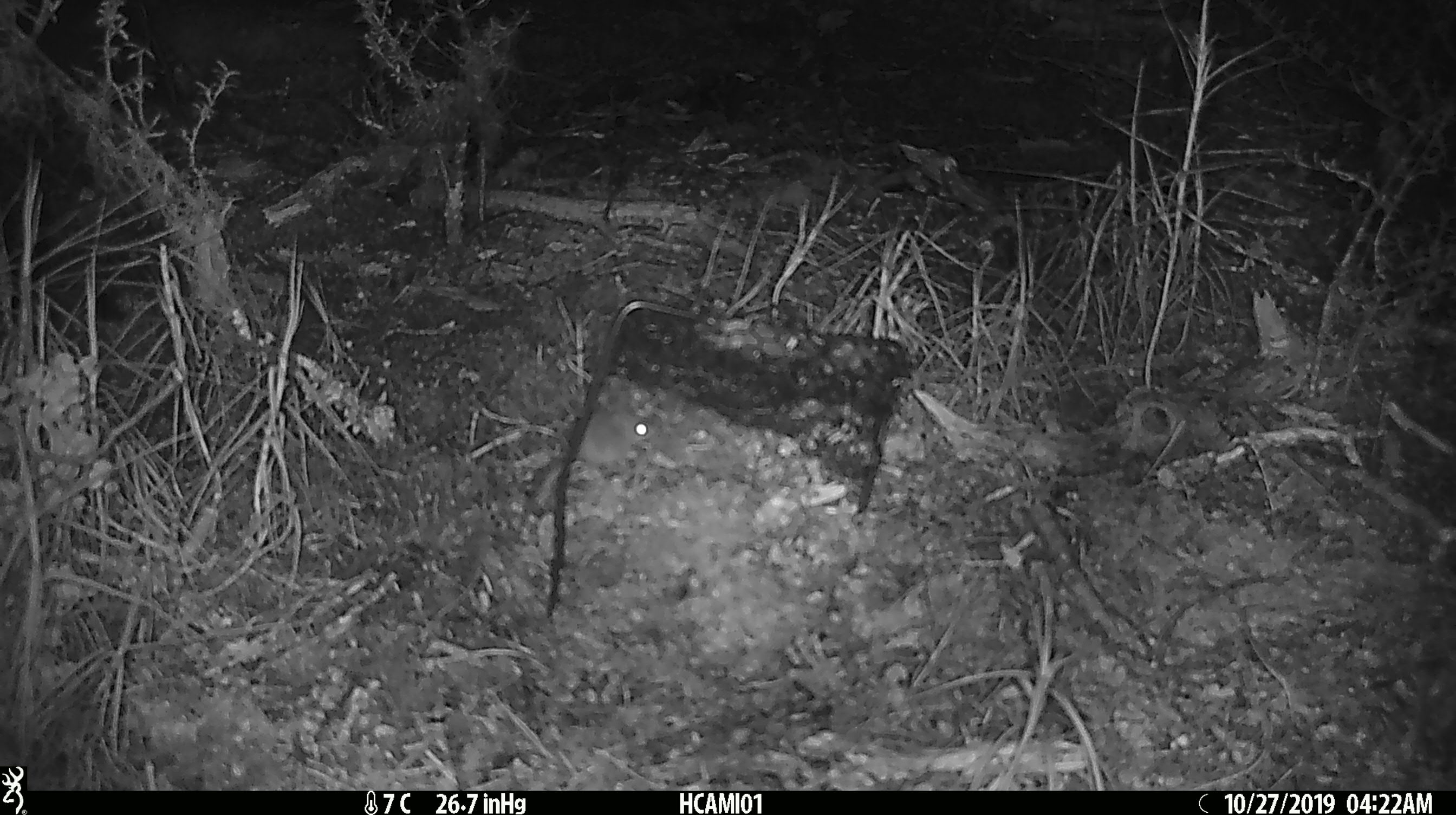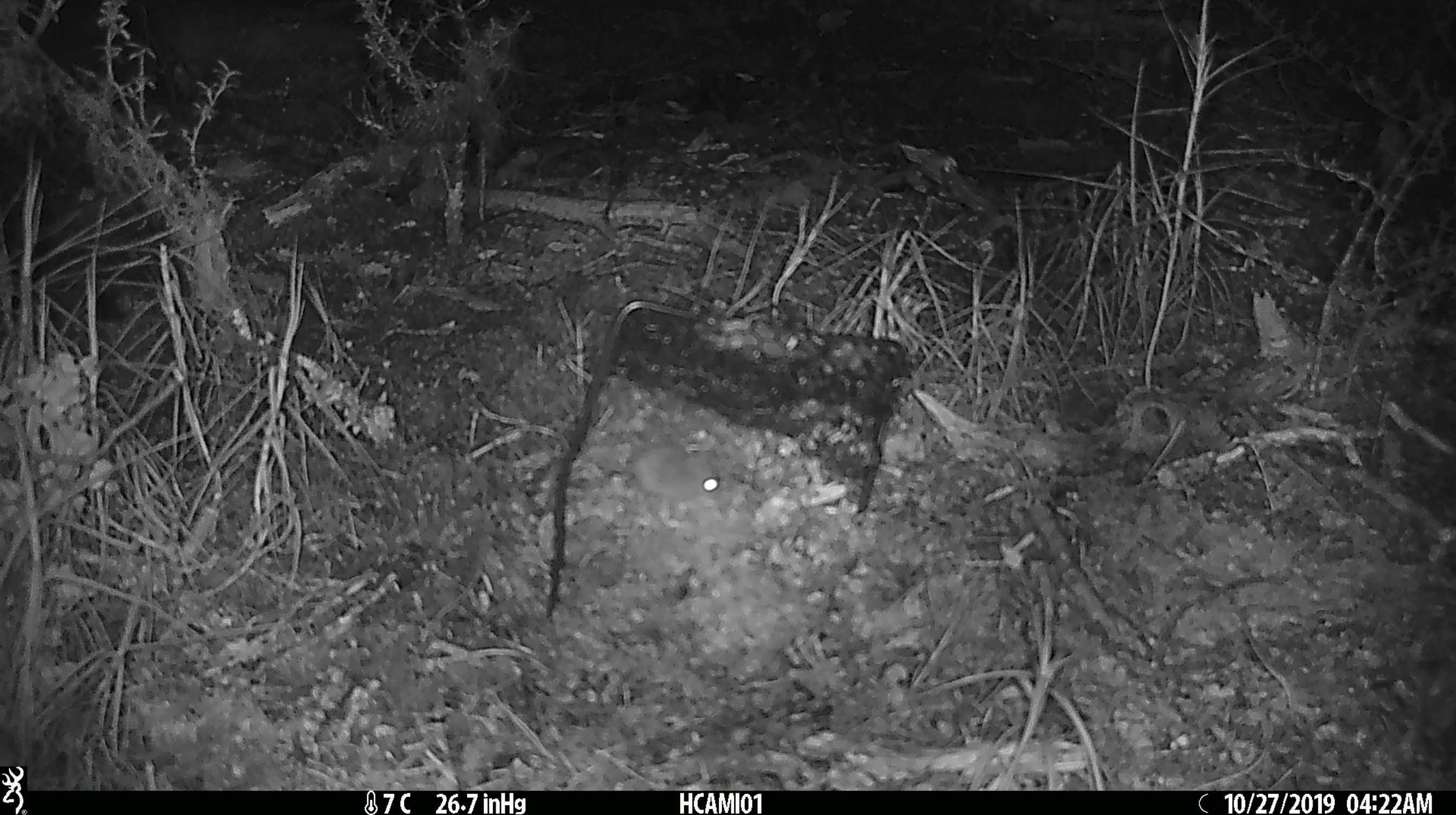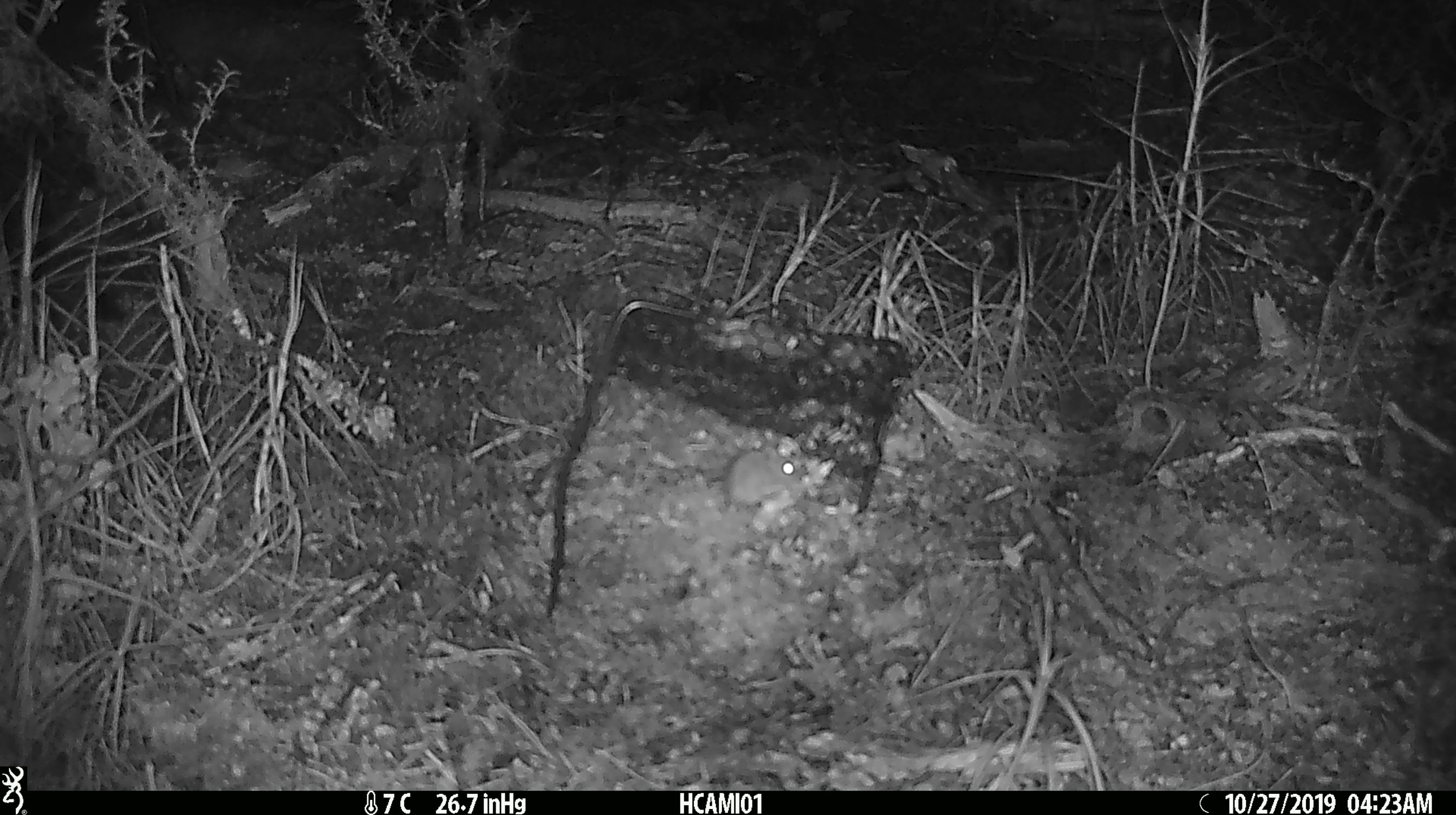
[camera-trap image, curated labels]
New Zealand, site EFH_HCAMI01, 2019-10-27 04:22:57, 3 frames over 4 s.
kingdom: Animalia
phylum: Chordata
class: Mammalia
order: Rodentia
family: Muridae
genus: Mus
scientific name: Mus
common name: mouse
Mouse (Mus).